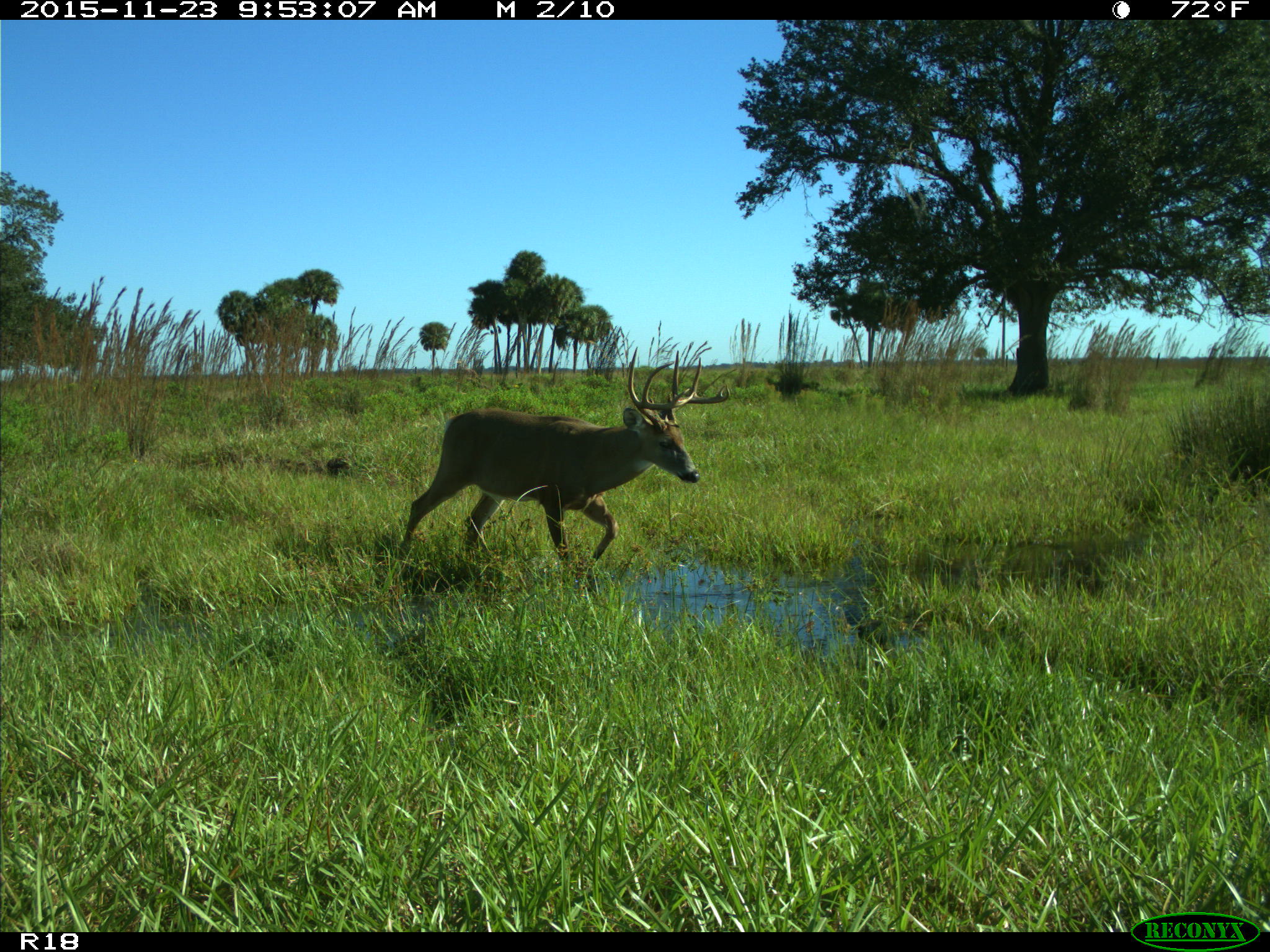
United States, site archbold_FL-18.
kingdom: Animalia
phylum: Chordata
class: Mammalia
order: Artiodactyla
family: Cervidae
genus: Odocoileus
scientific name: Odocoileus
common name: deer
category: unidentified deer